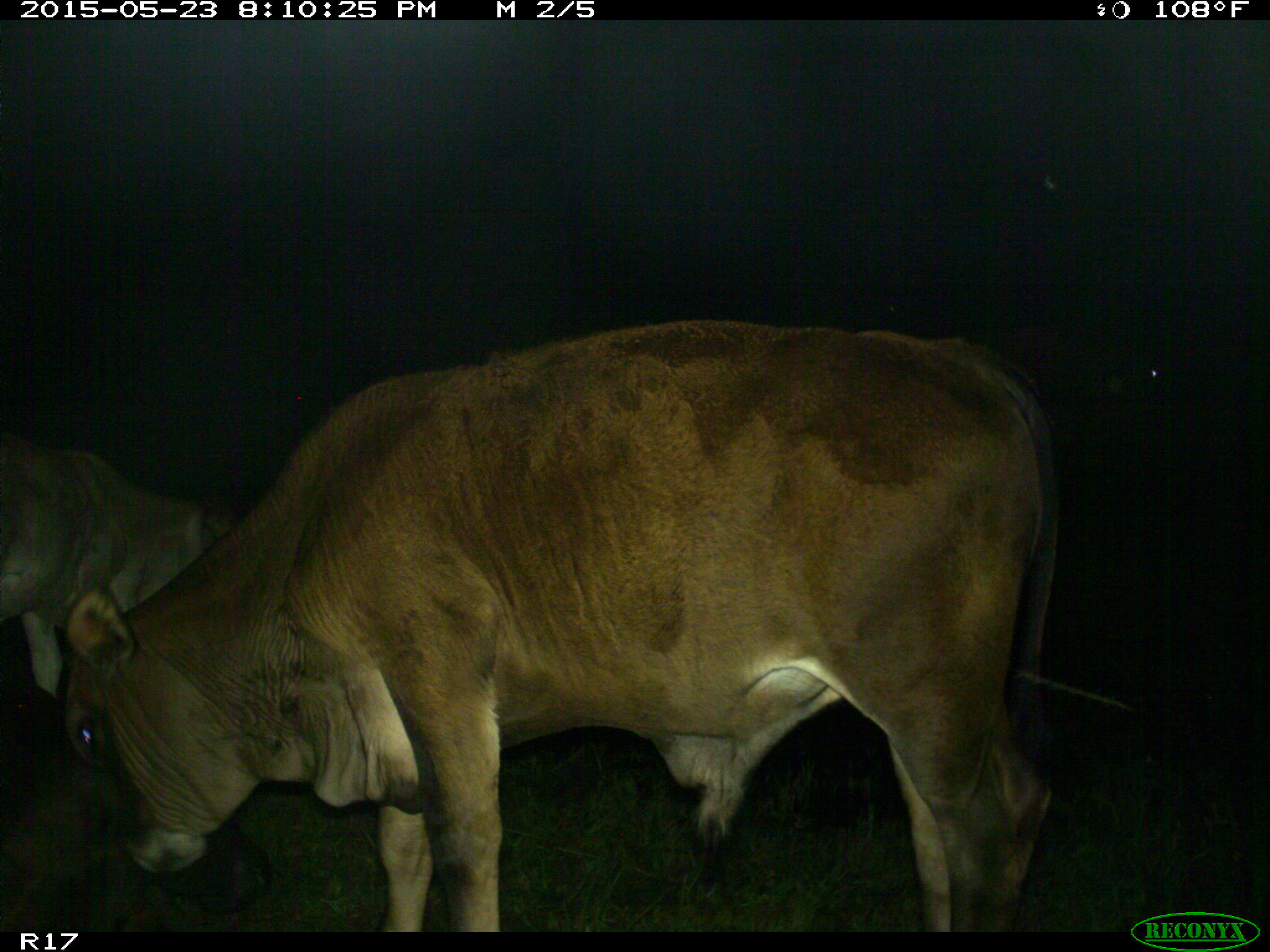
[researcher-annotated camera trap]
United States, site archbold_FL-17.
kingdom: Animalia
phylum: Chordata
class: Mammalia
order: Artiodactyla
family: Bovidae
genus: Bos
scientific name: Bos taurus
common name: domestic cow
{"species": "Bos taurus (domestic cow)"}